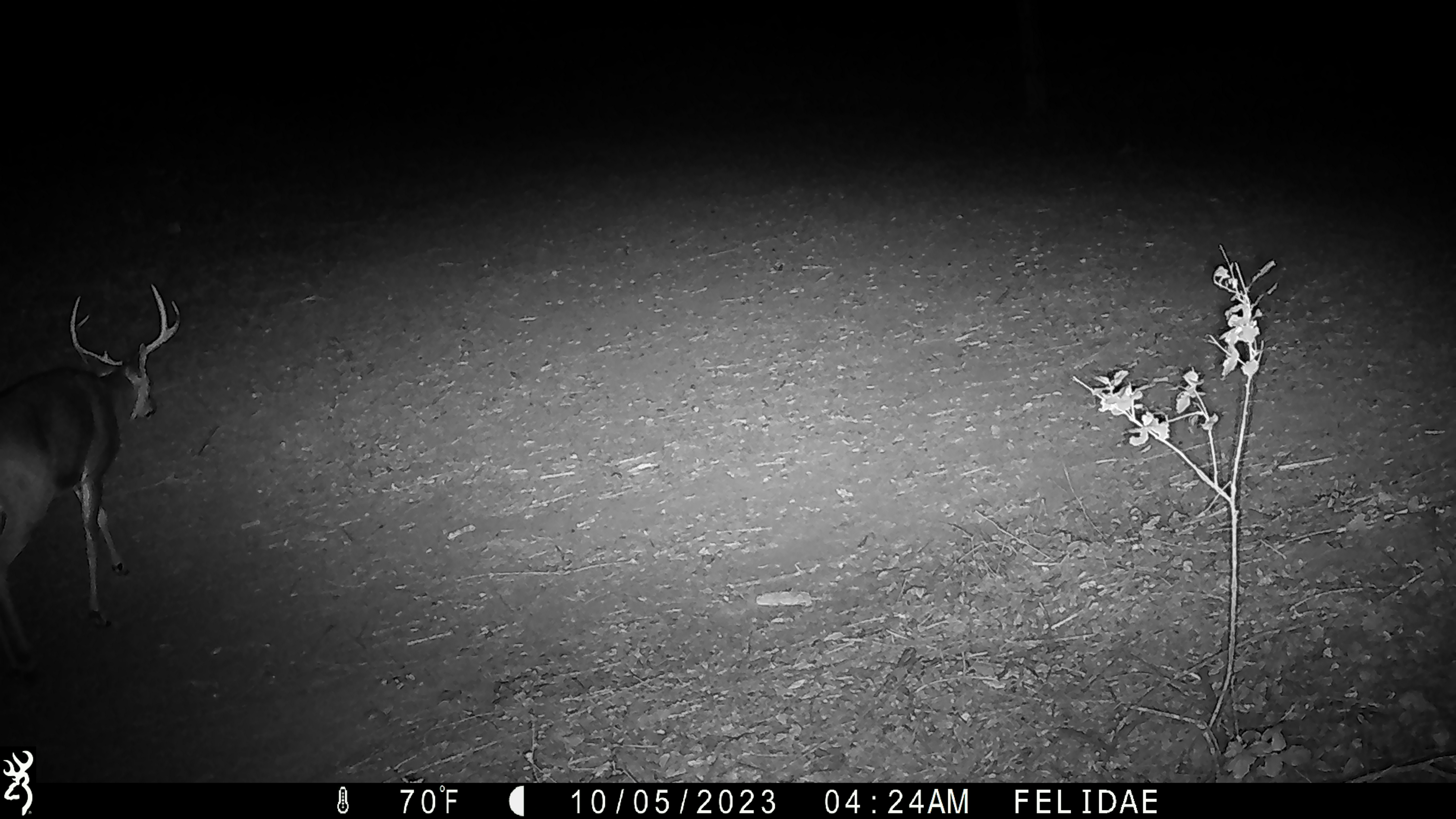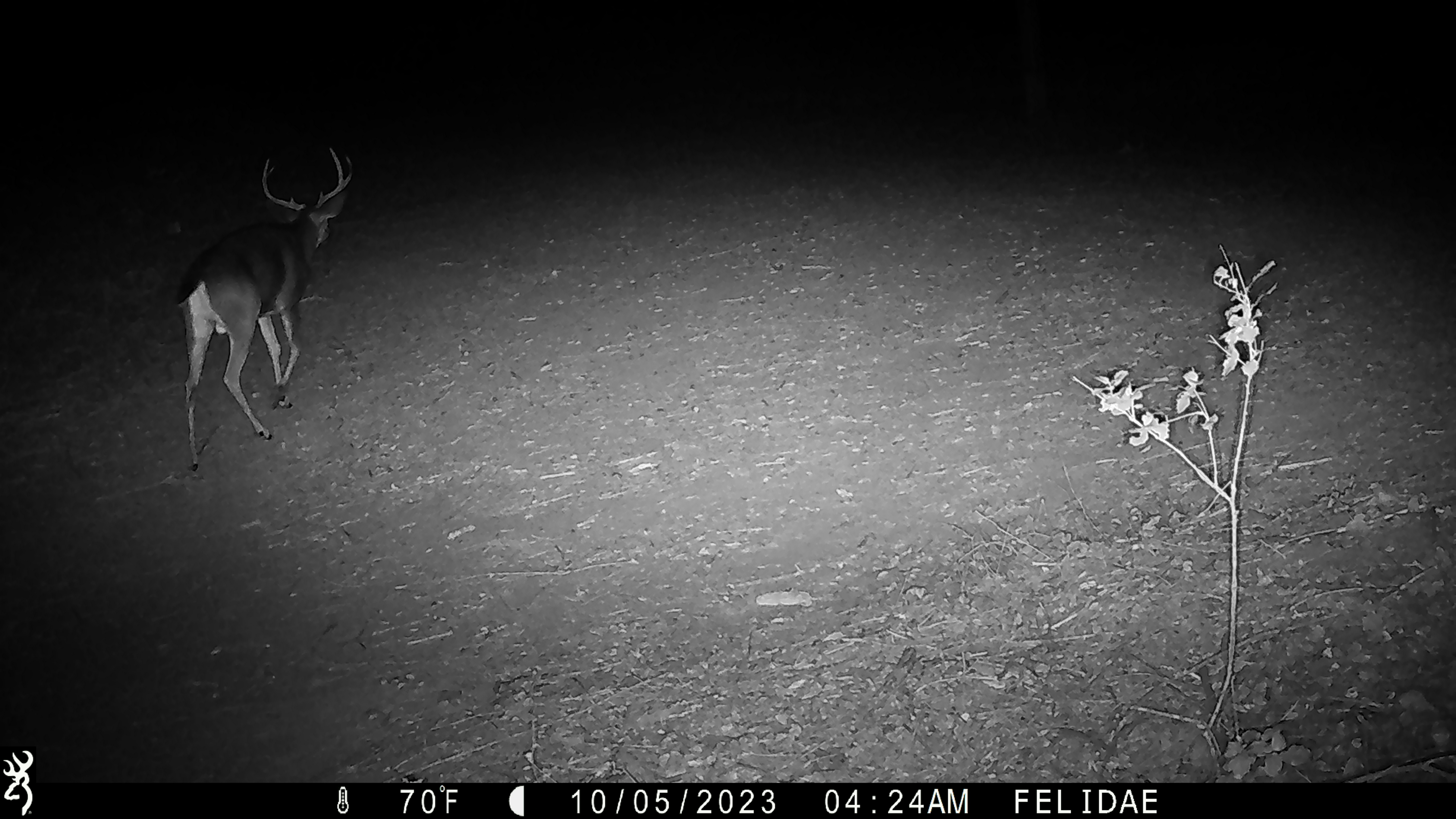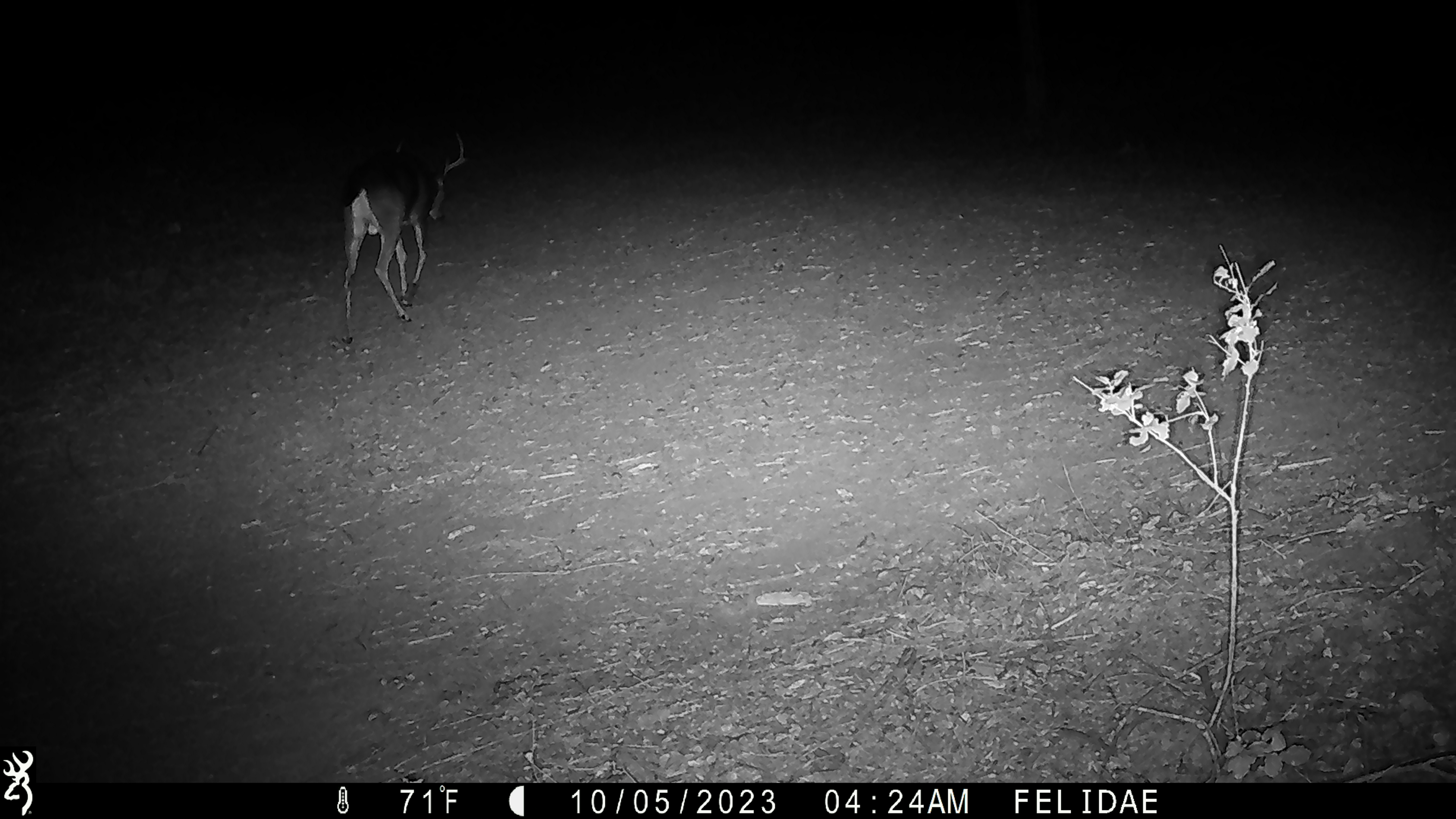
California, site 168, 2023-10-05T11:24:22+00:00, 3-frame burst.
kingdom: Animalia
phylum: Chordata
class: Mammalia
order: Artiodactyla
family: Cervidae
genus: Odocoileus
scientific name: Odocoileus hemionus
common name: mule deer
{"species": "mule deer (Odocoileus hemionus)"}